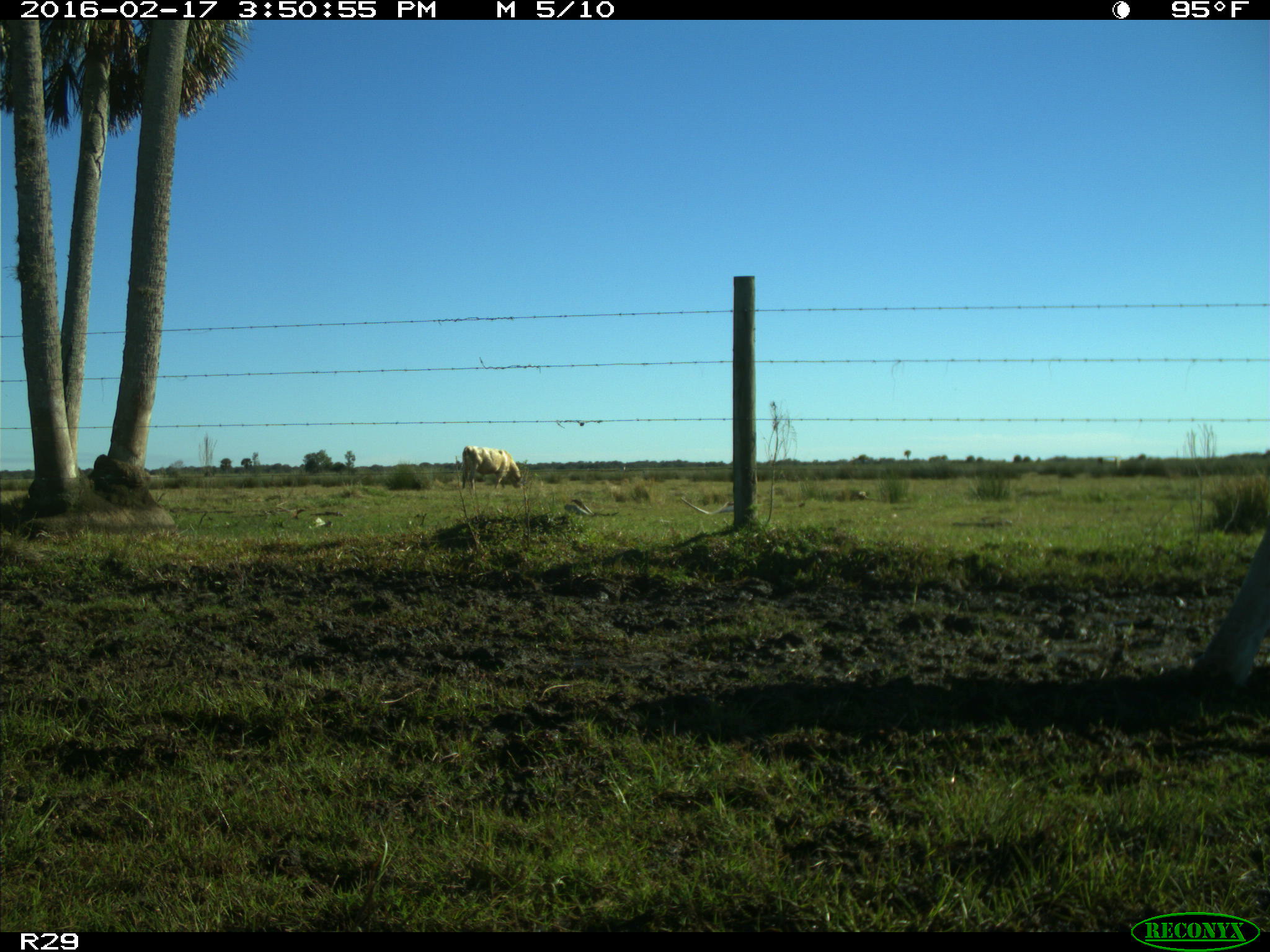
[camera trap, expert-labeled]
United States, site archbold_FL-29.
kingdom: Animalia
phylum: Chordata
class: Mammalia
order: Artiodactyla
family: Bovidae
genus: Bos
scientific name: Bos taurus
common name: domestic cow